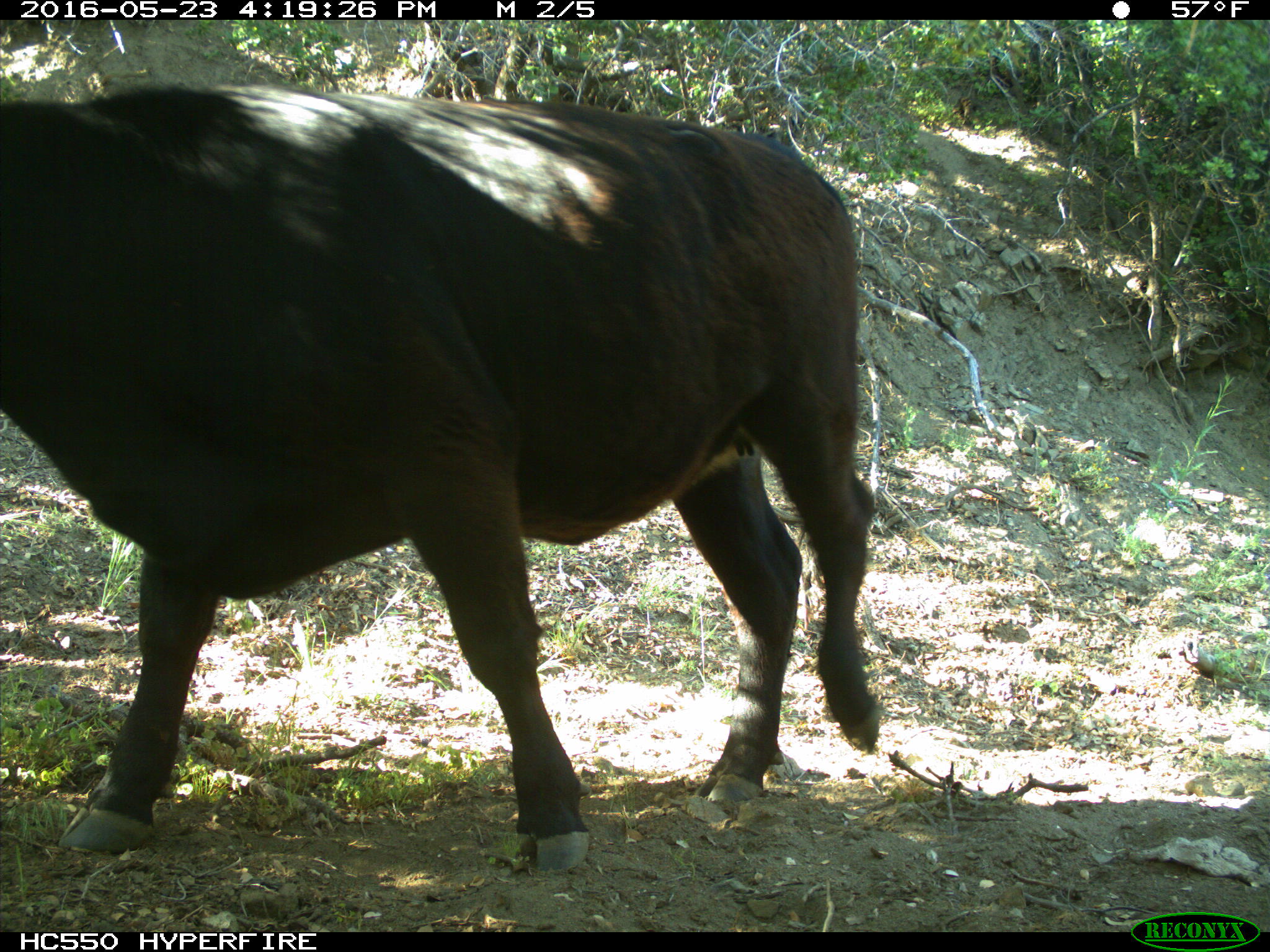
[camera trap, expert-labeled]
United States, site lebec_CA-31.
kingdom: Animalia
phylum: Chordata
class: Mammalia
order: Artiodactyla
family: Bovidae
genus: Bos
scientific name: Bos taurus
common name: domestic cow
Bos taurus (domestic cow).